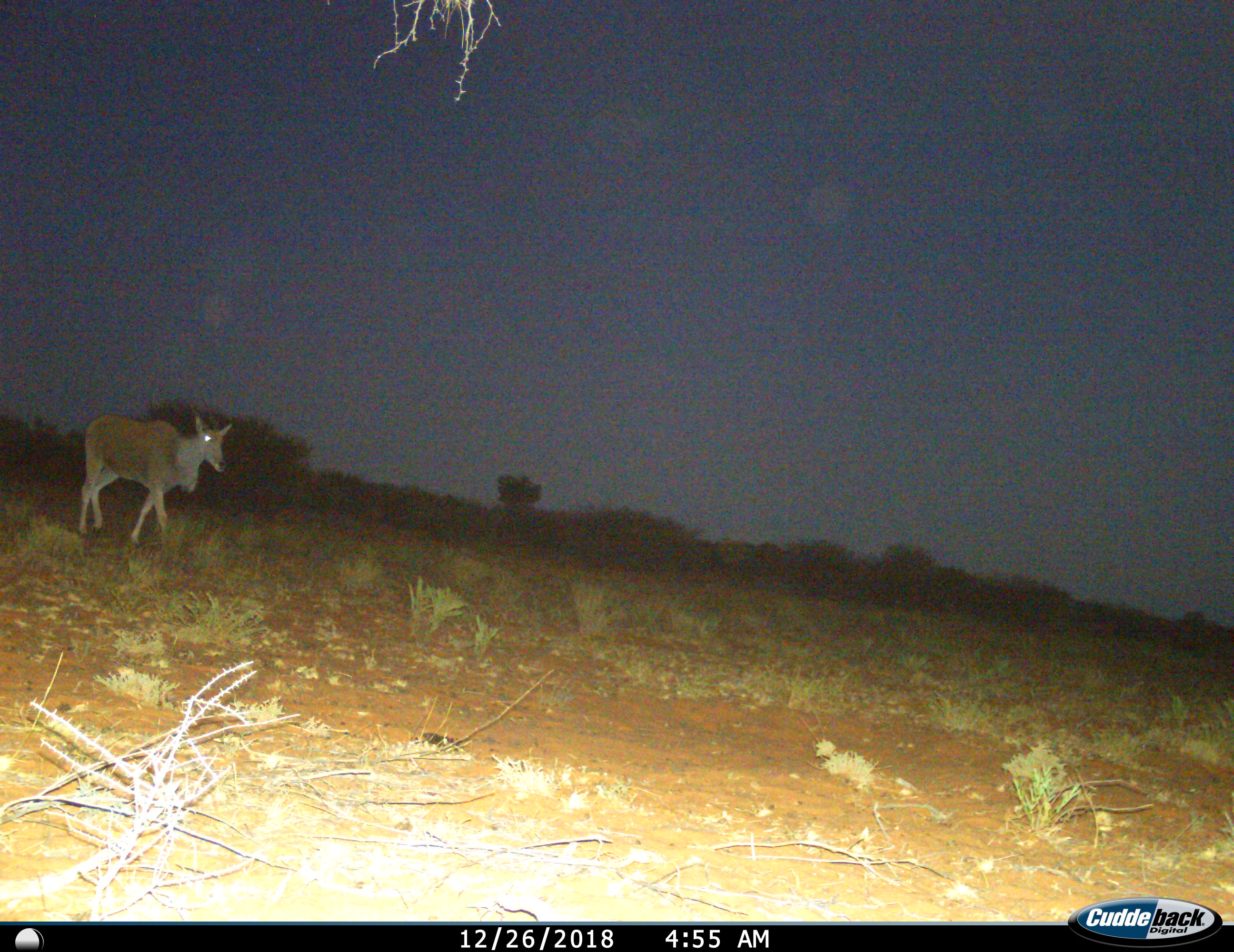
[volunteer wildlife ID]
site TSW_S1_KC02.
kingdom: Animalia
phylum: Chordata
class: Mammalia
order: Artiodactyla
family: Bovidae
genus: Tragelaphus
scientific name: Tragelaphus oryx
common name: eland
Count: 1.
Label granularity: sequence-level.